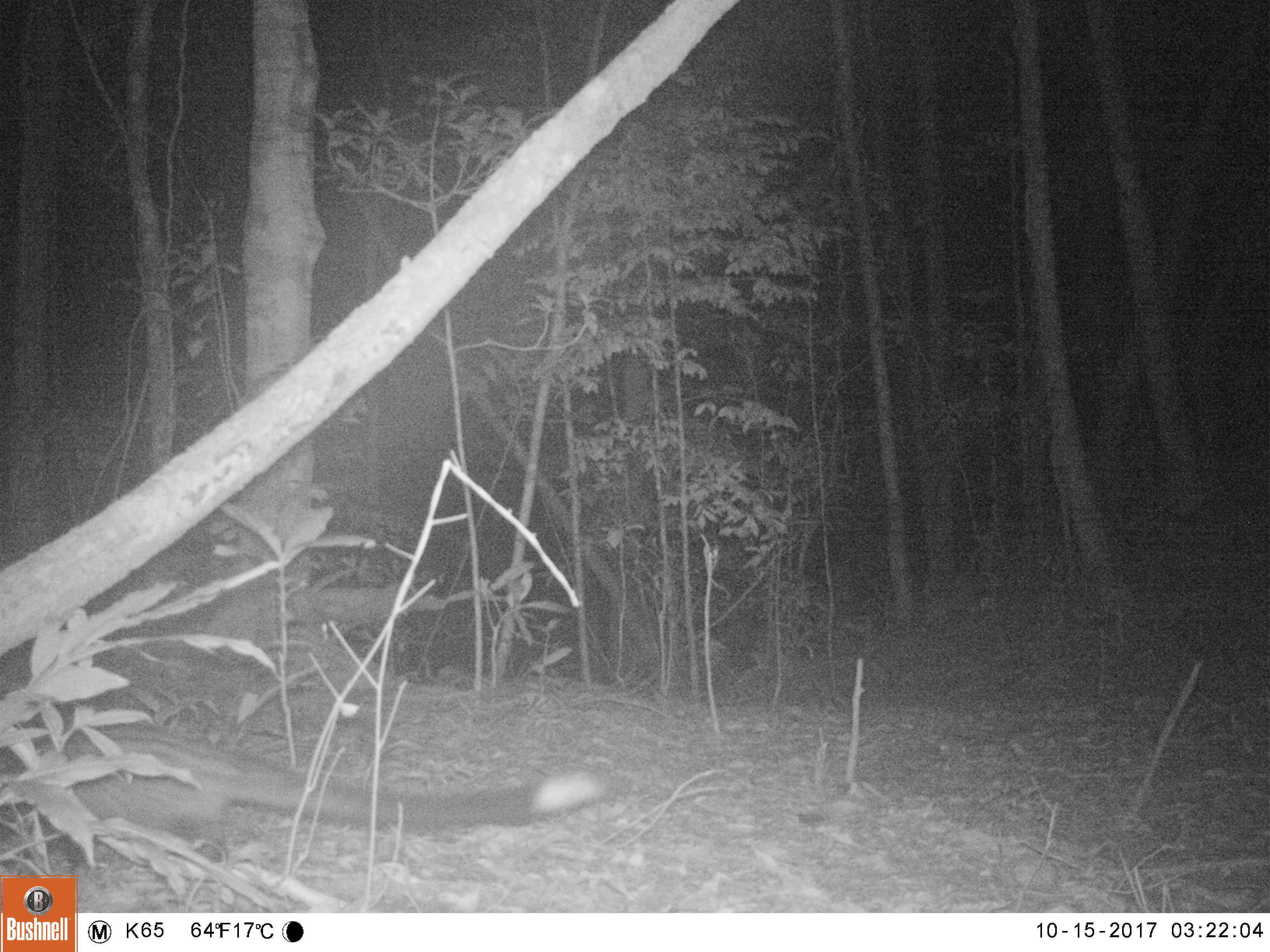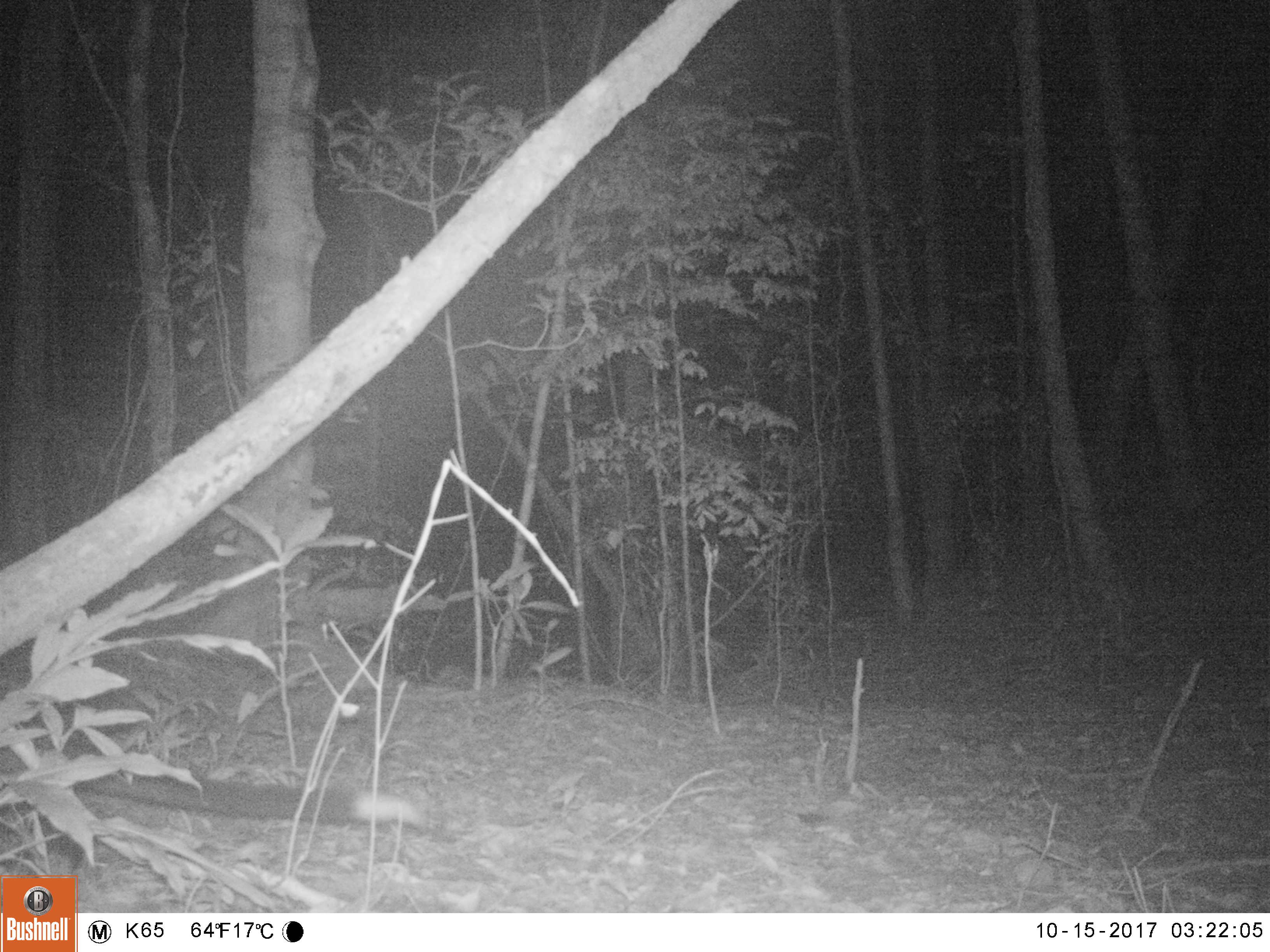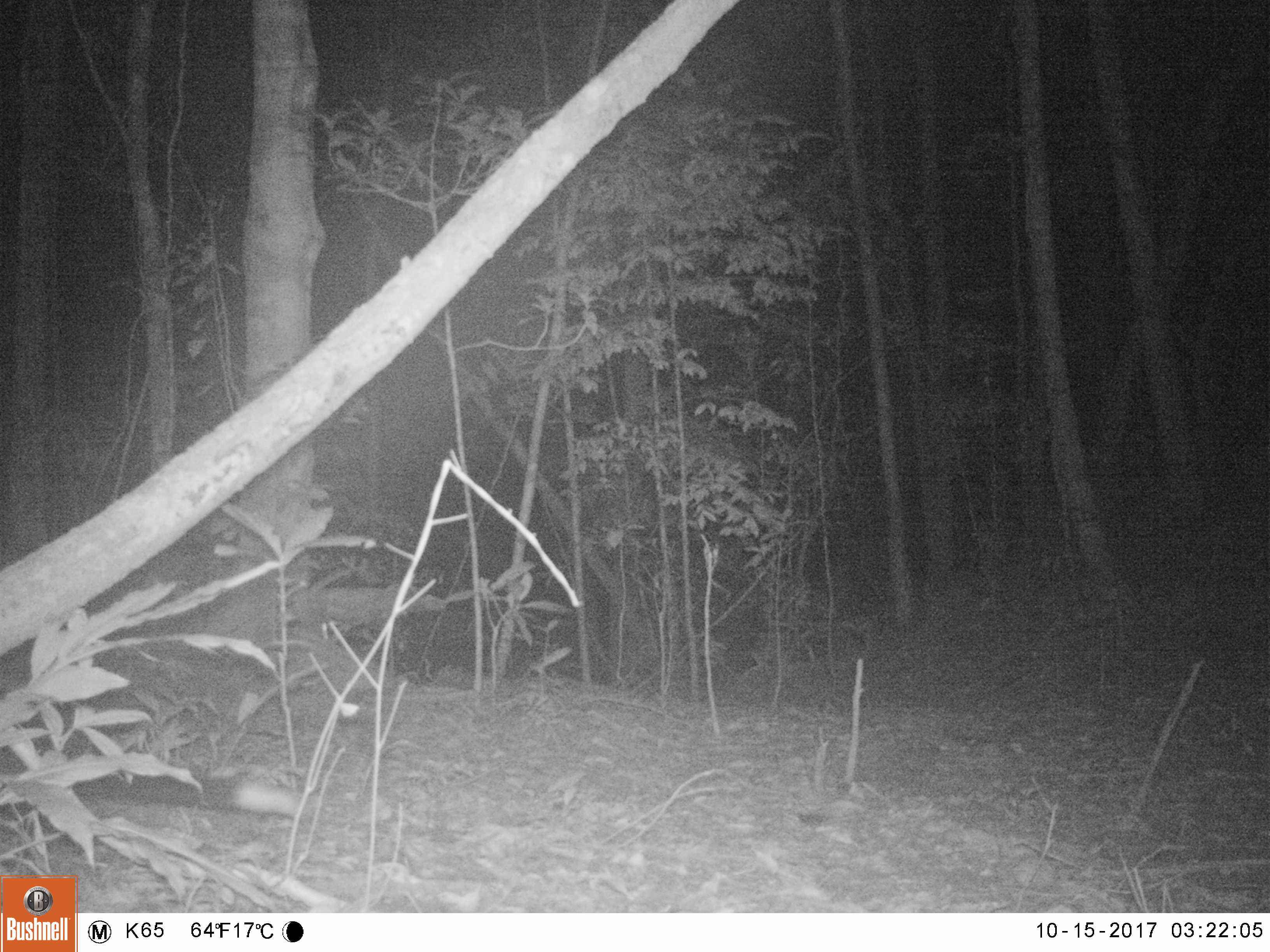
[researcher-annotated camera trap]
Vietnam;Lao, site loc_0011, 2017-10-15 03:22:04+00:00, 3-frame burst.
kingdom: Animalia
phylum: Chordata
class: Mammalia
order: Carnivora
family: Viverridae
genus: Paradoxurus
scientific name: Paradoxurus hermaphroditus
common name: common palm civet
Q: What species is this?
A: Common palm civet (Paradoxurus hermaphroditus).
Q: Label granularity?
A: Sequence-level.